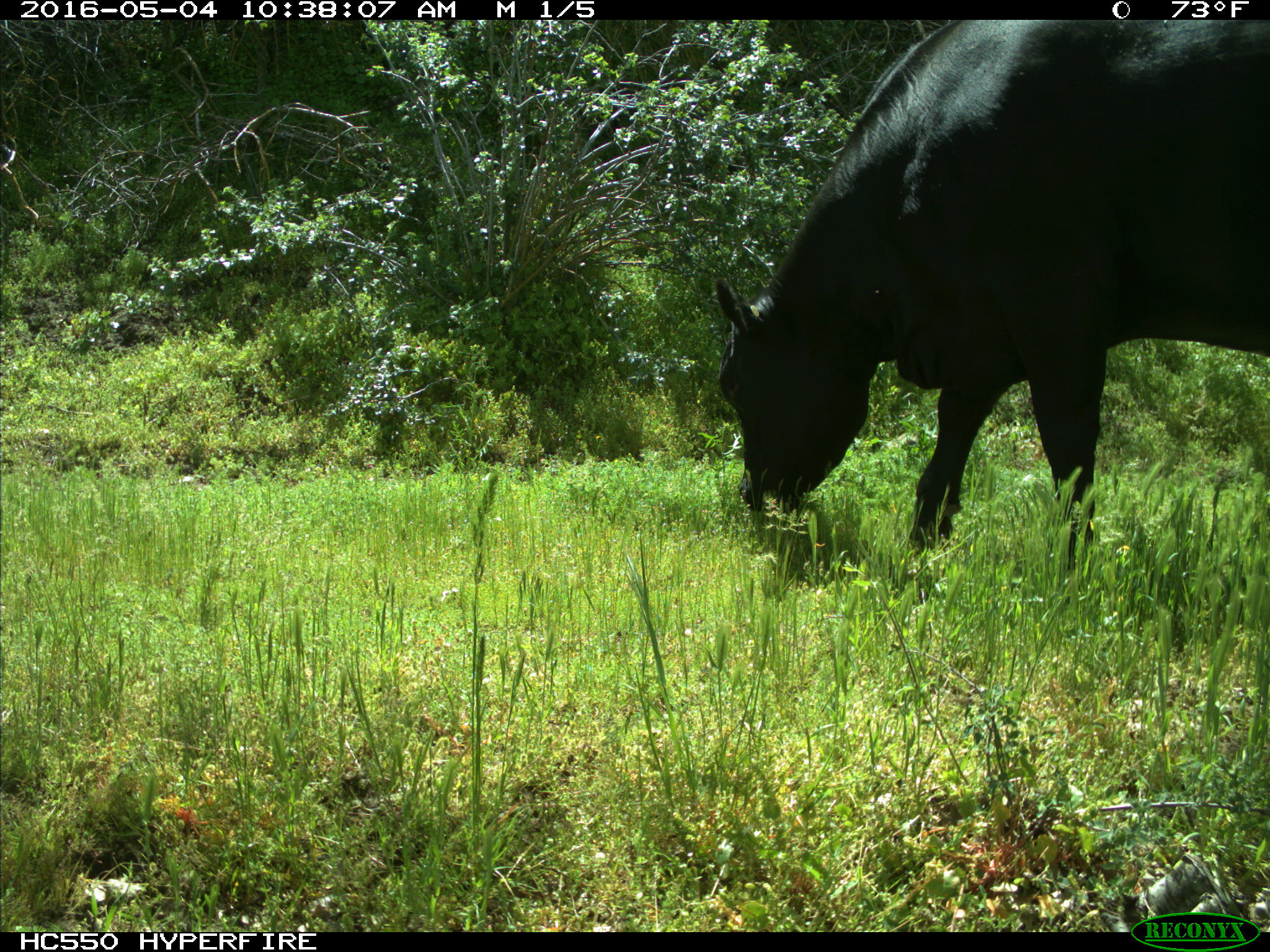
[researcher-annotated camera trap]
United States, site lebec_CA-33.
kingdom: Animalia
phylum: Chordata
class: Mammalia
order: Artiodactyla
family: Bovidae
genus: Bos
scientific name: Bos taurus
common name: domestic cow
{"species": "Bos taurus (domestic cow)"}